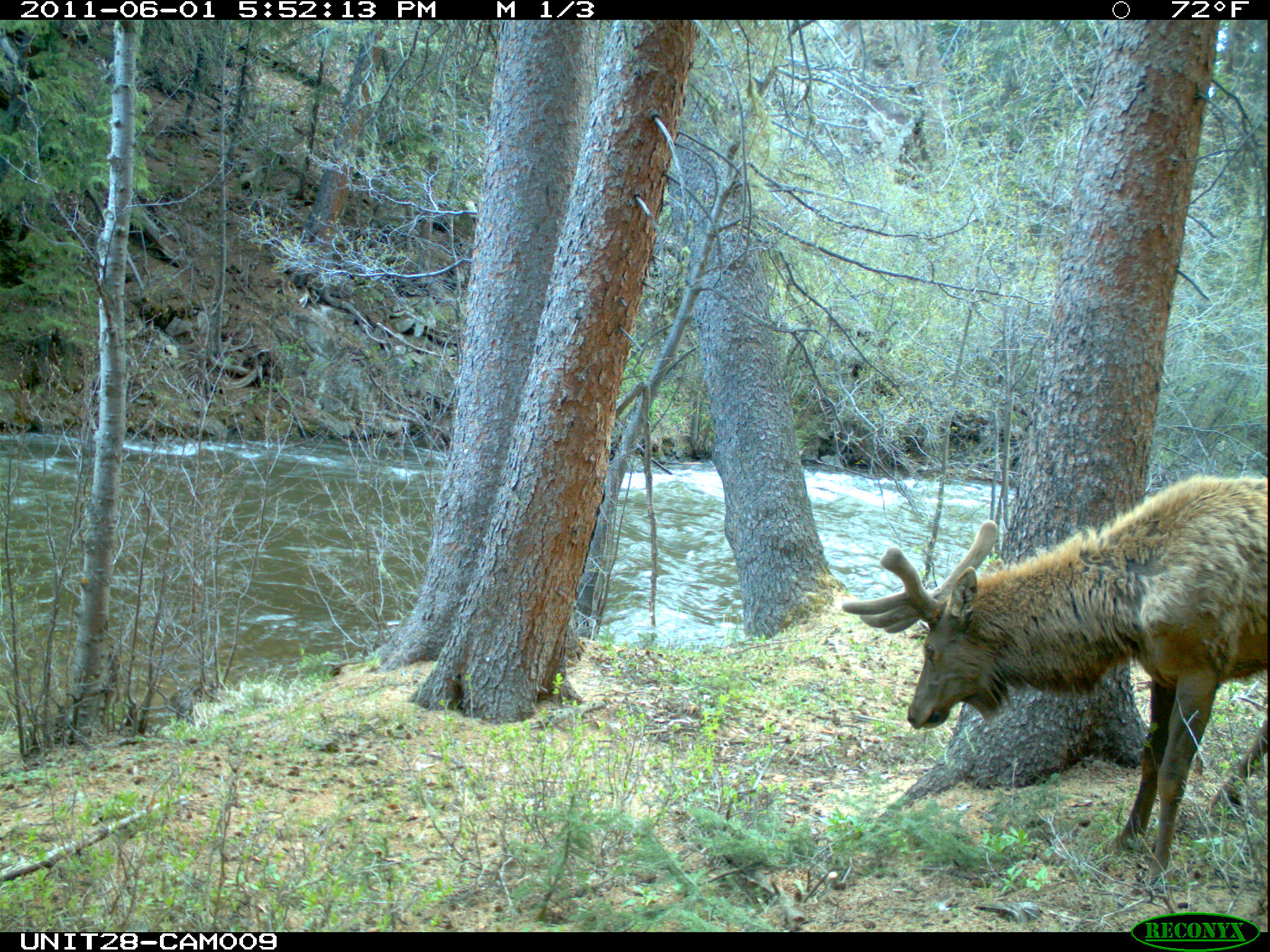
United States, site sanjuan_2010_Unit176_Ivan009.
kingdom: Animalia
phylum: Chordata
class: Mammalia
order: Artiodactyla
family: Cervidae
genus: Cervus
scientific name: Cervus elaphus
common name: red deer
Cervus elaphus (red deer).